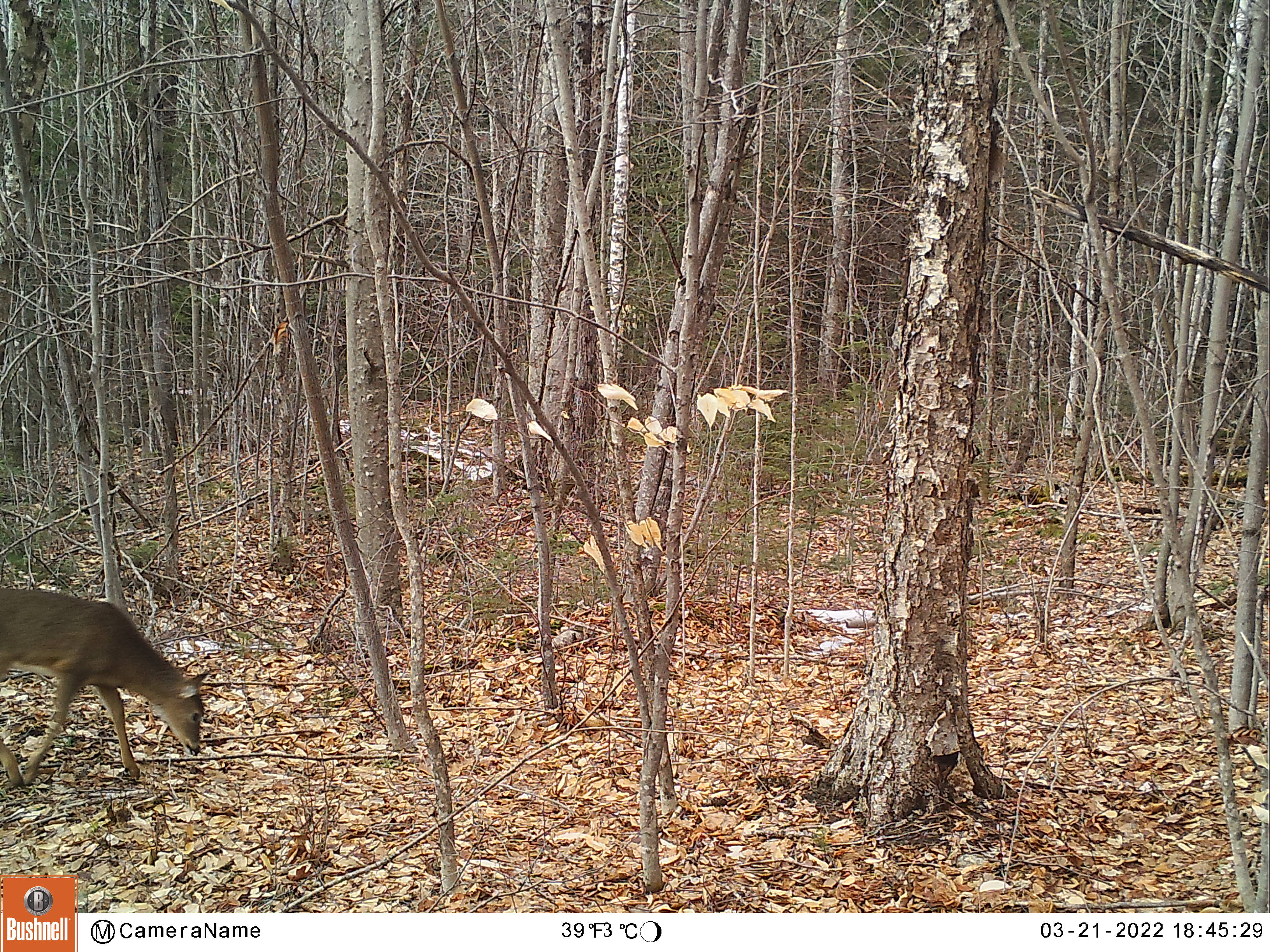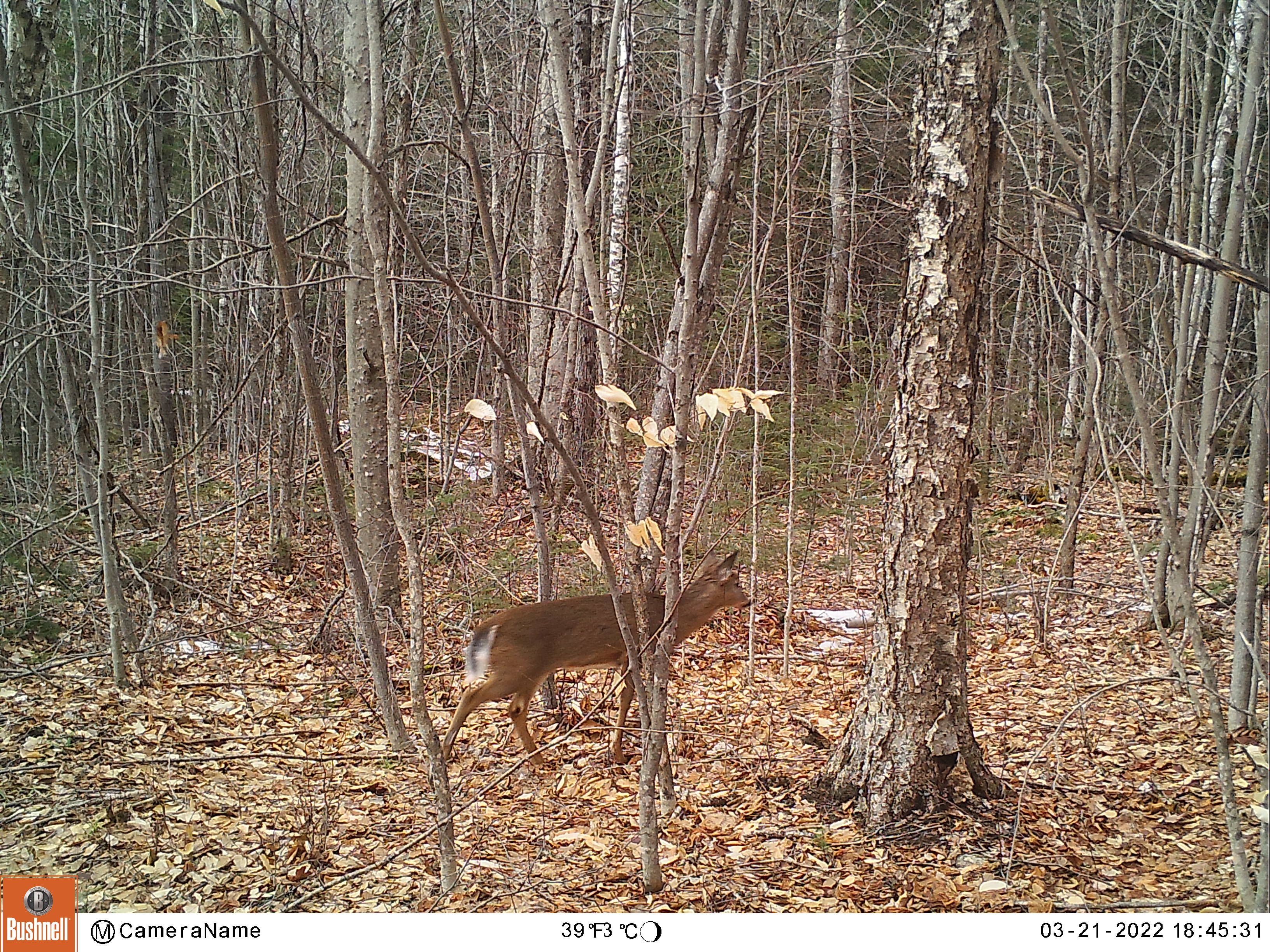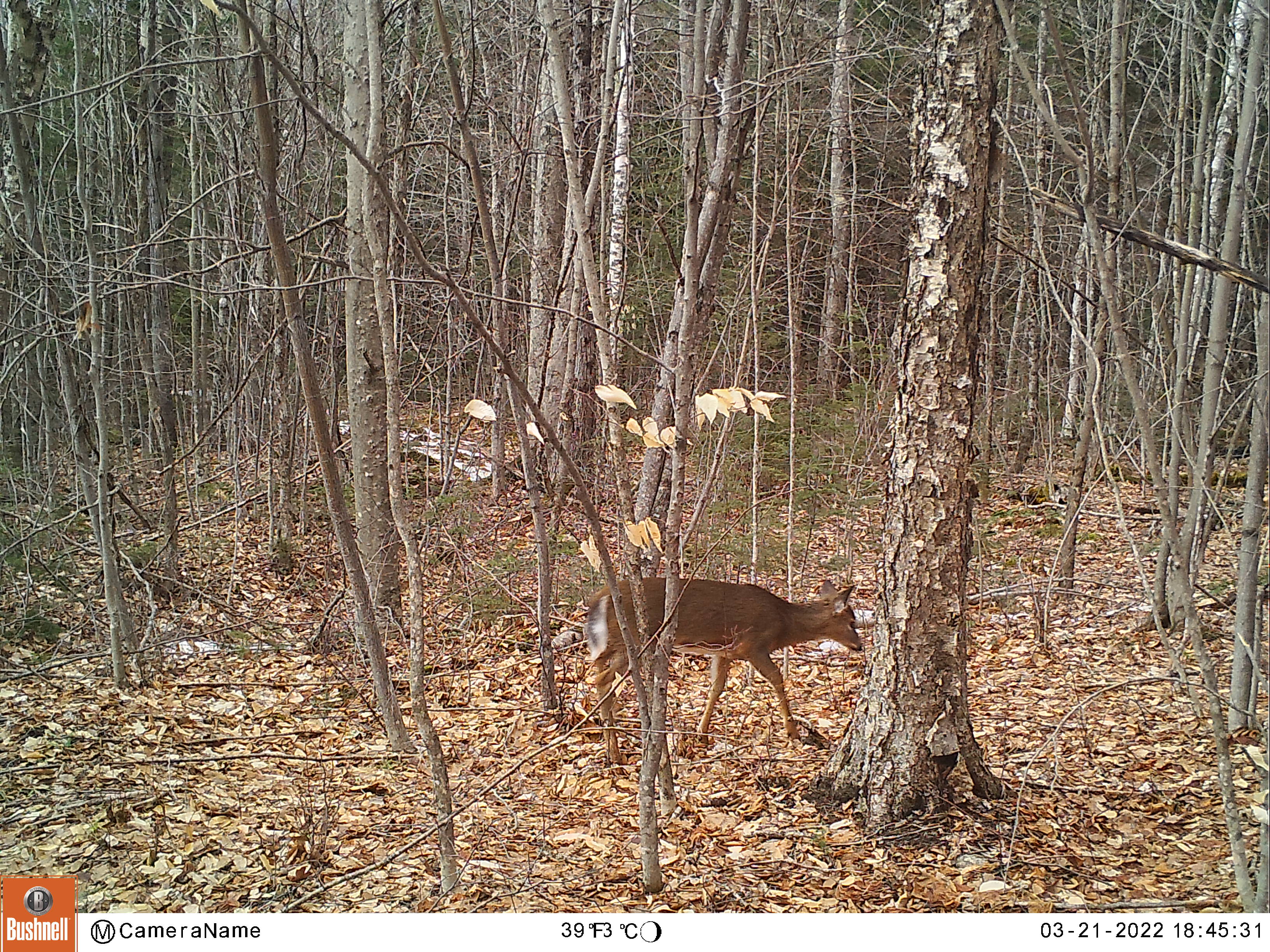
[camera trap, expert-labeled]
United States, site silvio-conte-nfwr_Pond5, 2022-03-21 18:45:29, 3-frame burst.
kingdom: Animalia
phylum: Chordata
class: Mammalia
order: Artiodactyla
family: Cervidae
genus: Odocoileus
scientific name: Odocoileus virginianus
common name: white-tailed deer